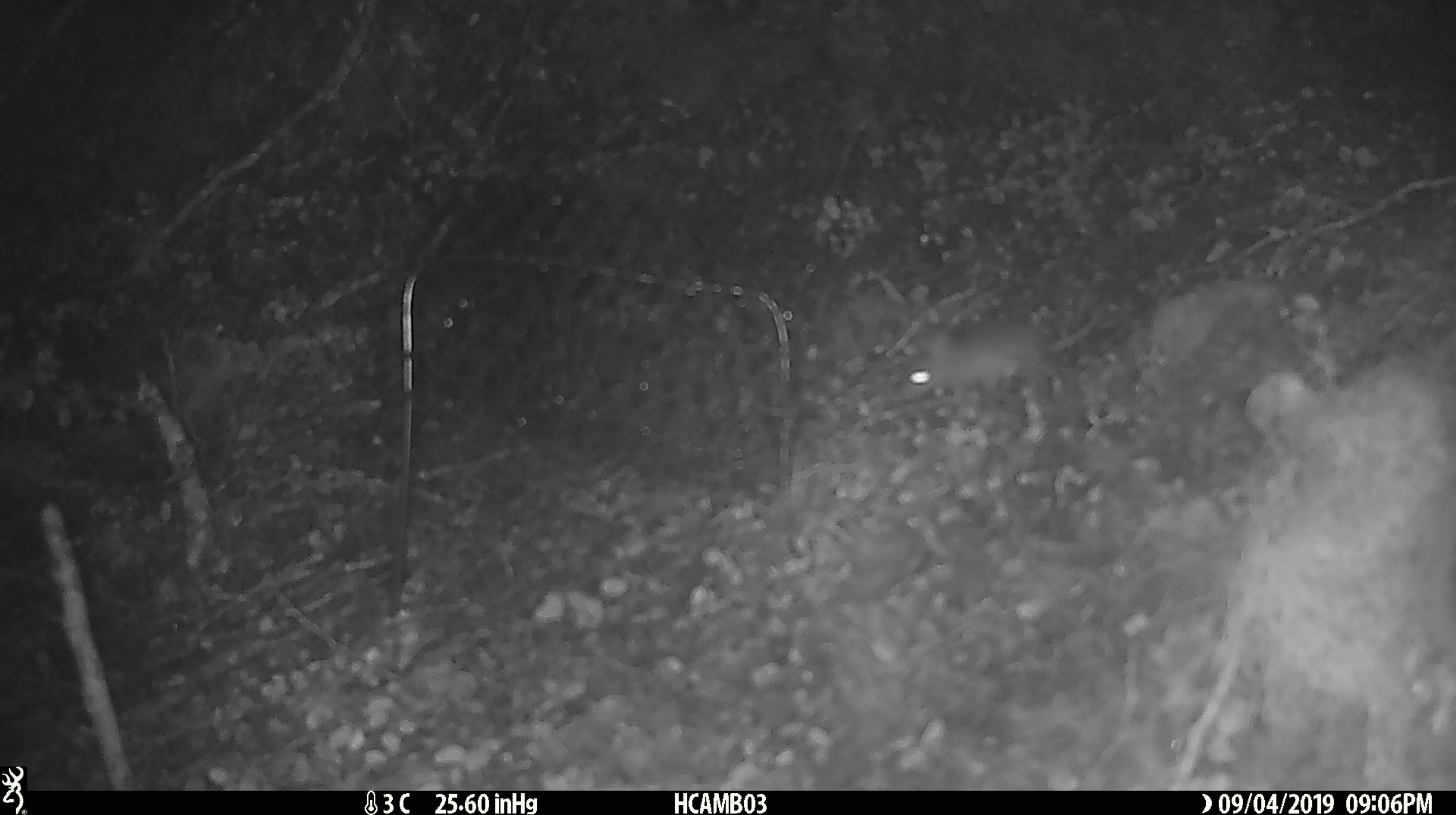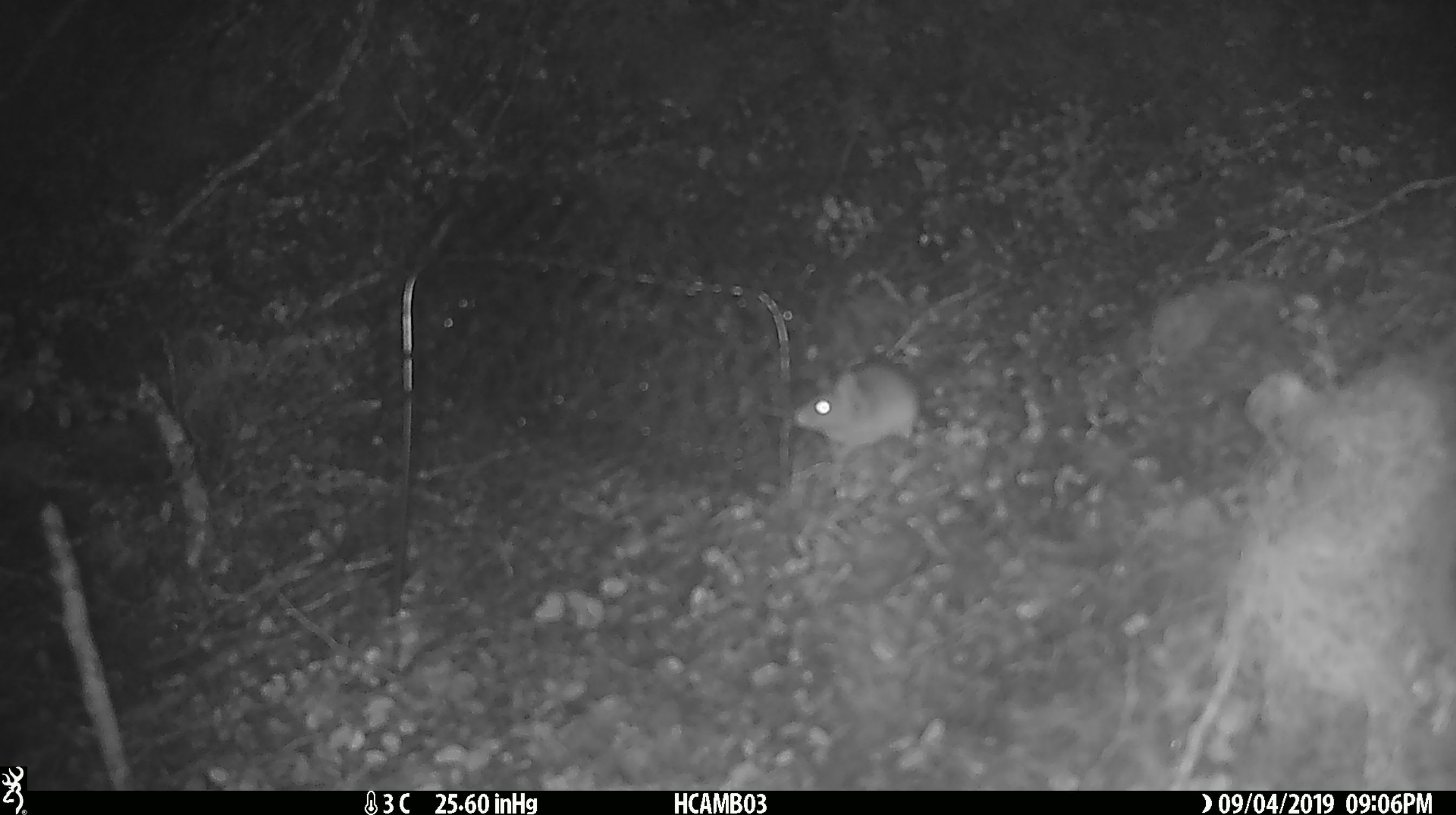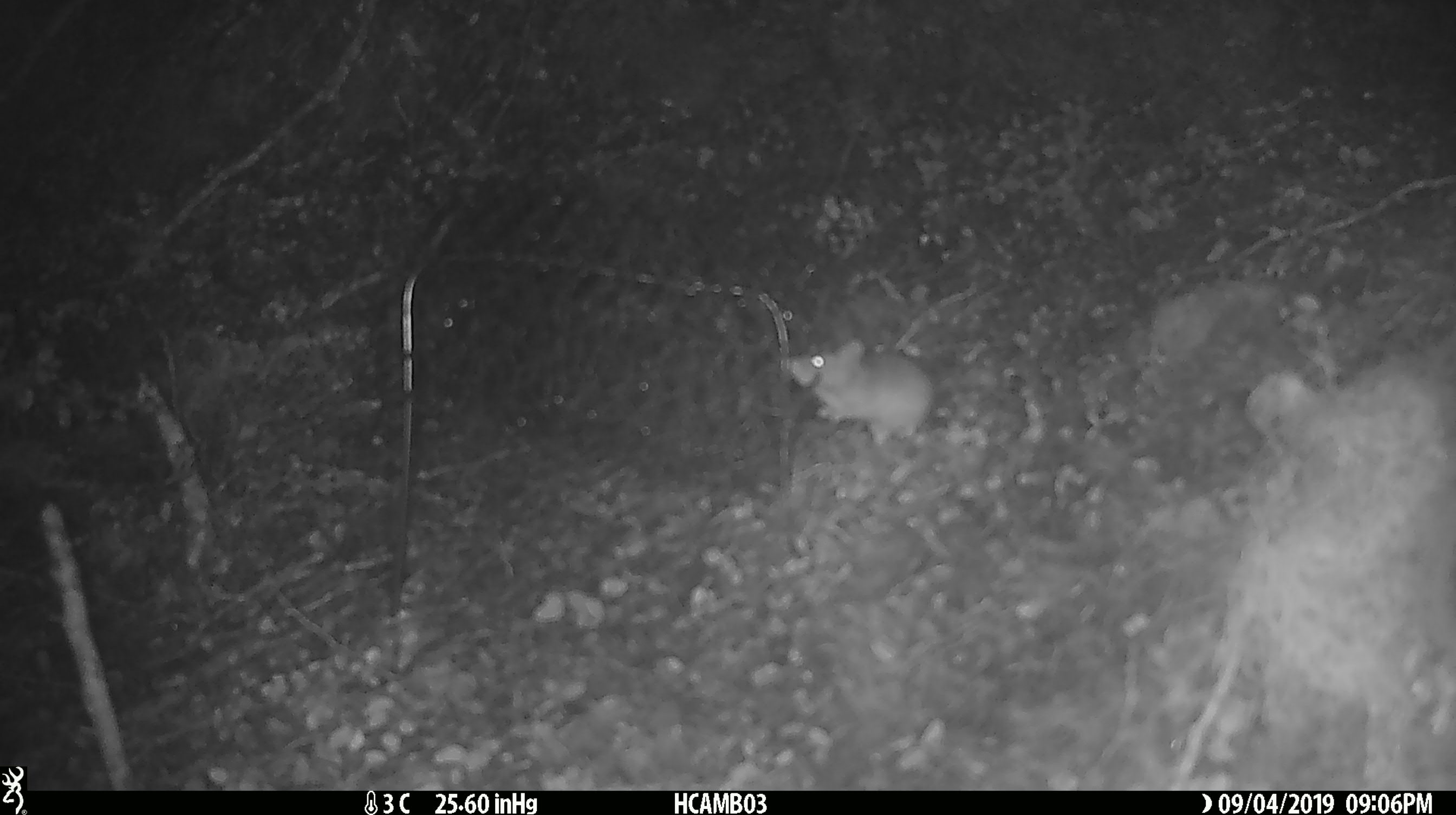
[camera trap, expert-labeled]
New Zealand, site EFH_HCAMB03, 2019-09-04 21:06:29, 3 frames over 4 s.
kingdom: Animalia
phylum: Chordata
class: Mammalia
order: Rodentia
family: Muridae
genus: Mus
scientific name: Mus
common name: mouse